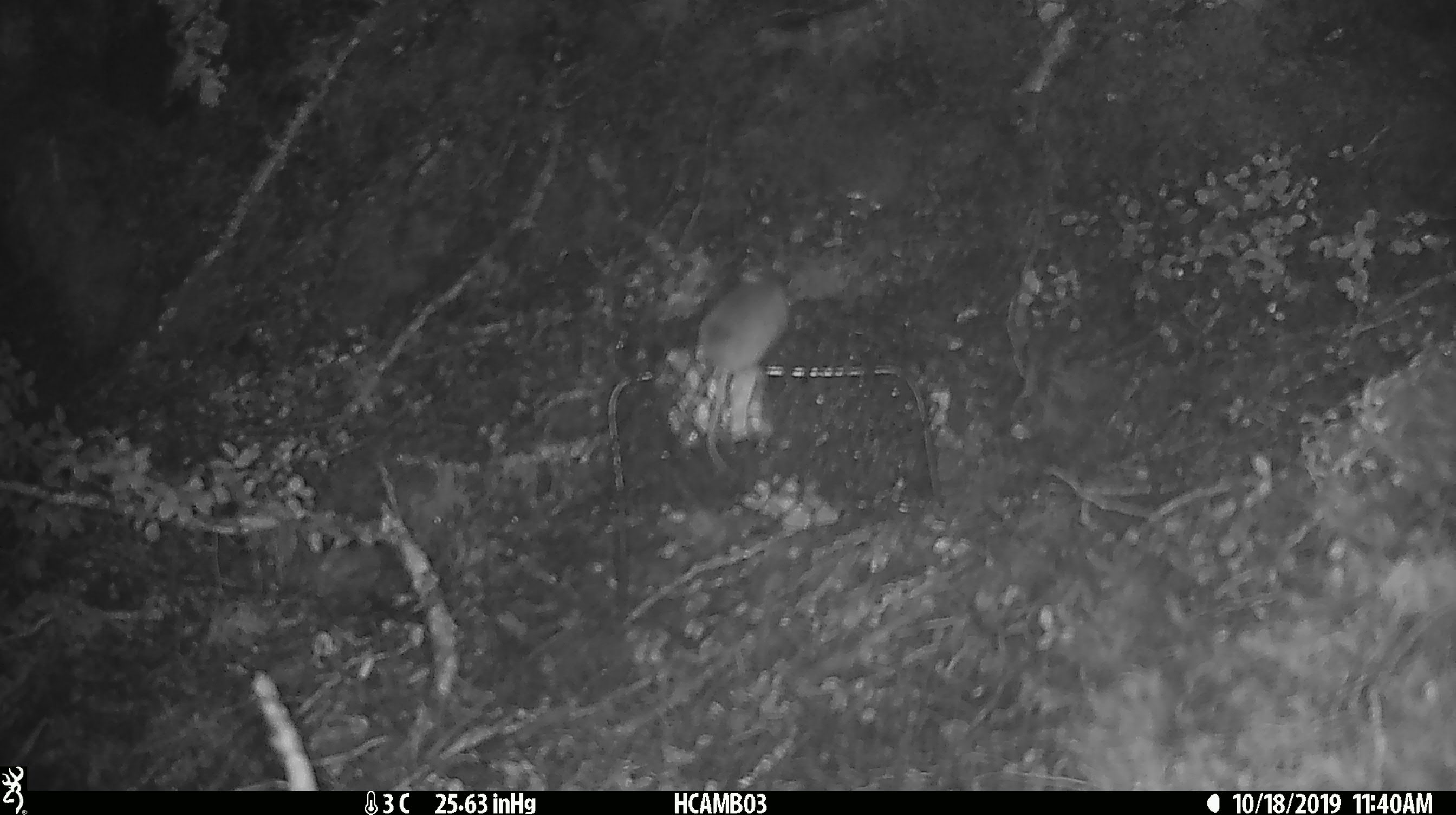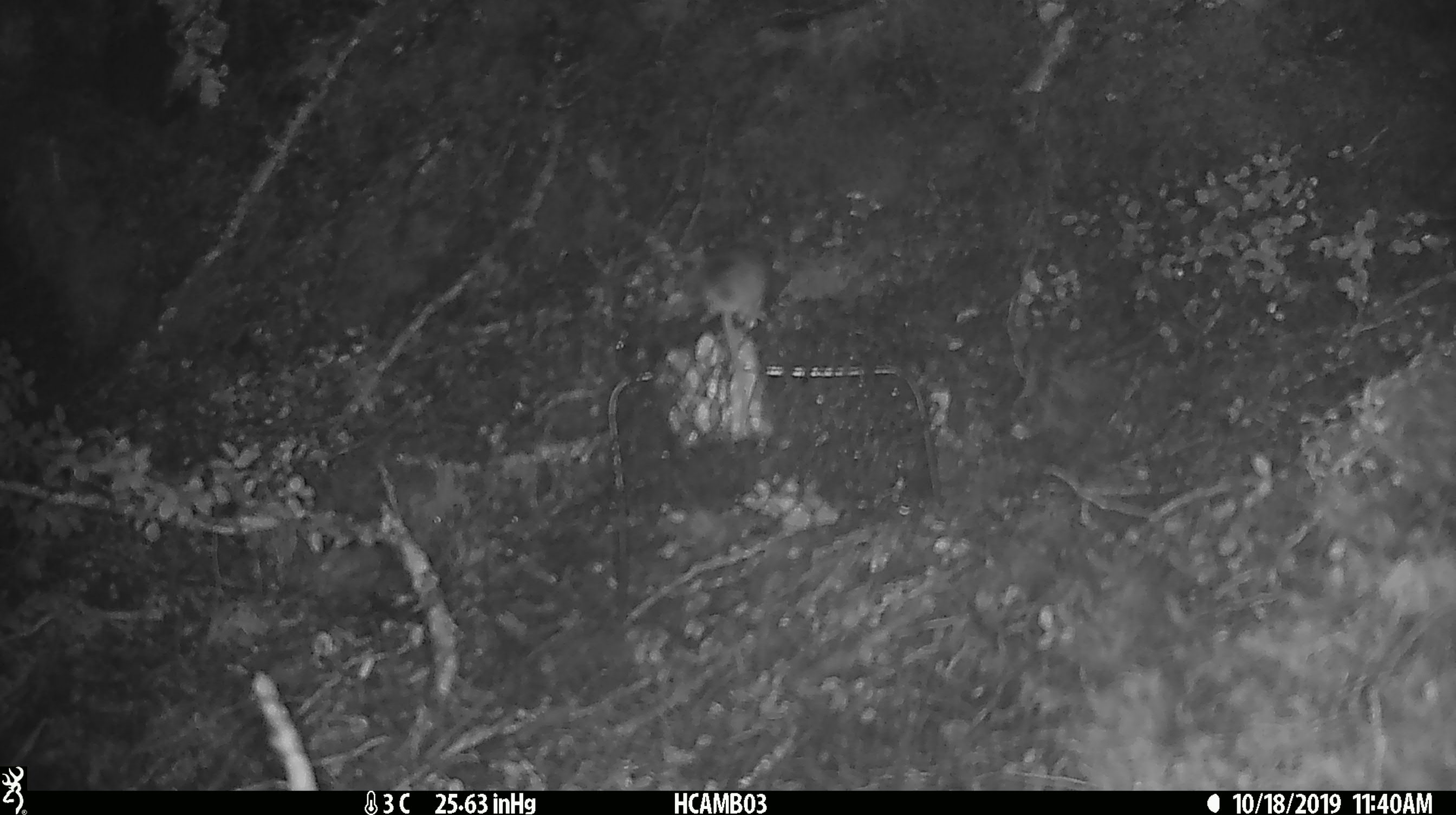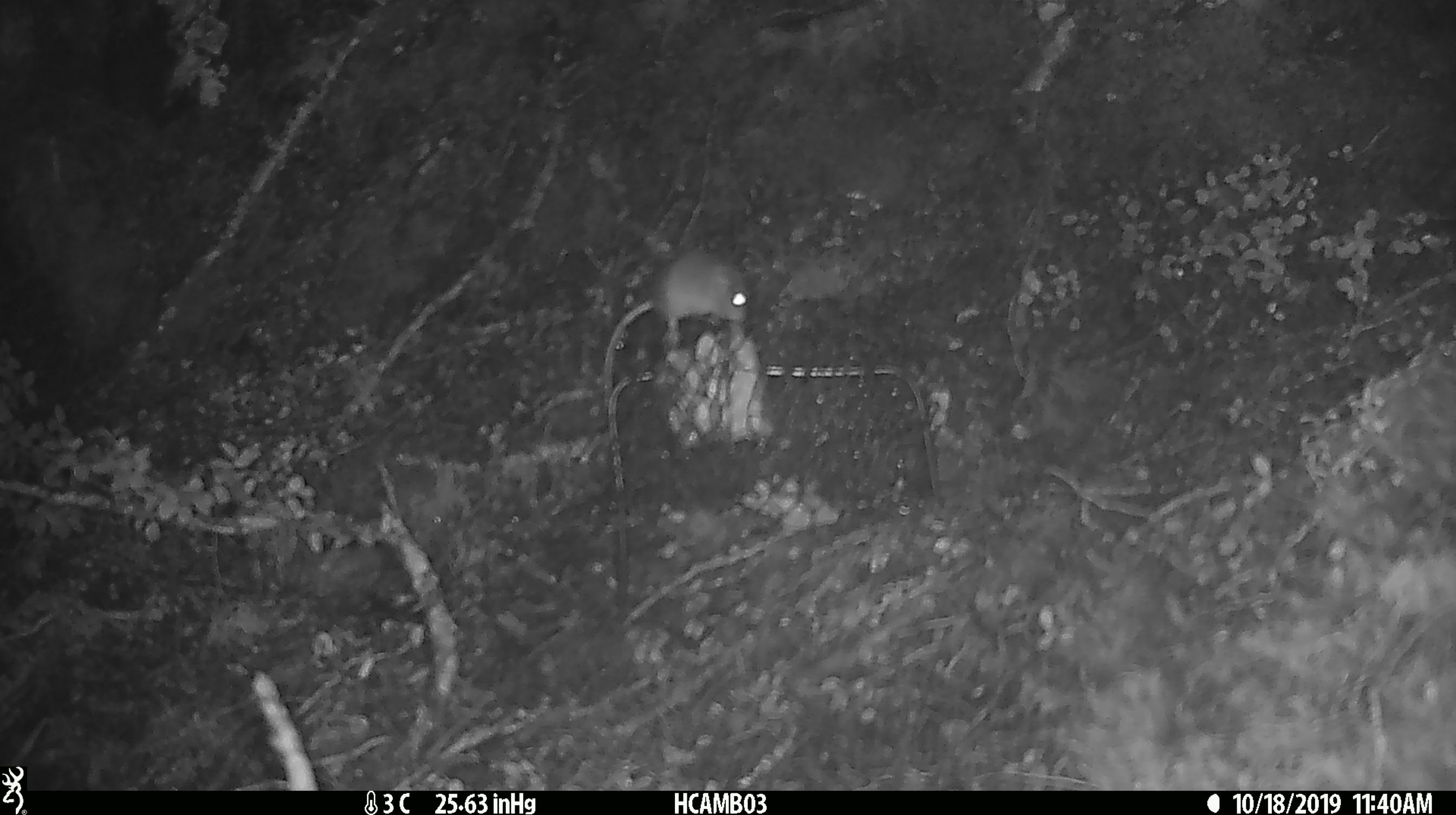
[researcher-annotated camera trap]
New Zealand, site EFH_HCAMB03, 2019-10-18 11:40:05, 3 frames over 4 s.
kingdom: Animalia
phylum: Chordata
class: Mammalia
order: Rodentia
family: Muridae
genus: Mus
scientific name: Mus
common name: mouse